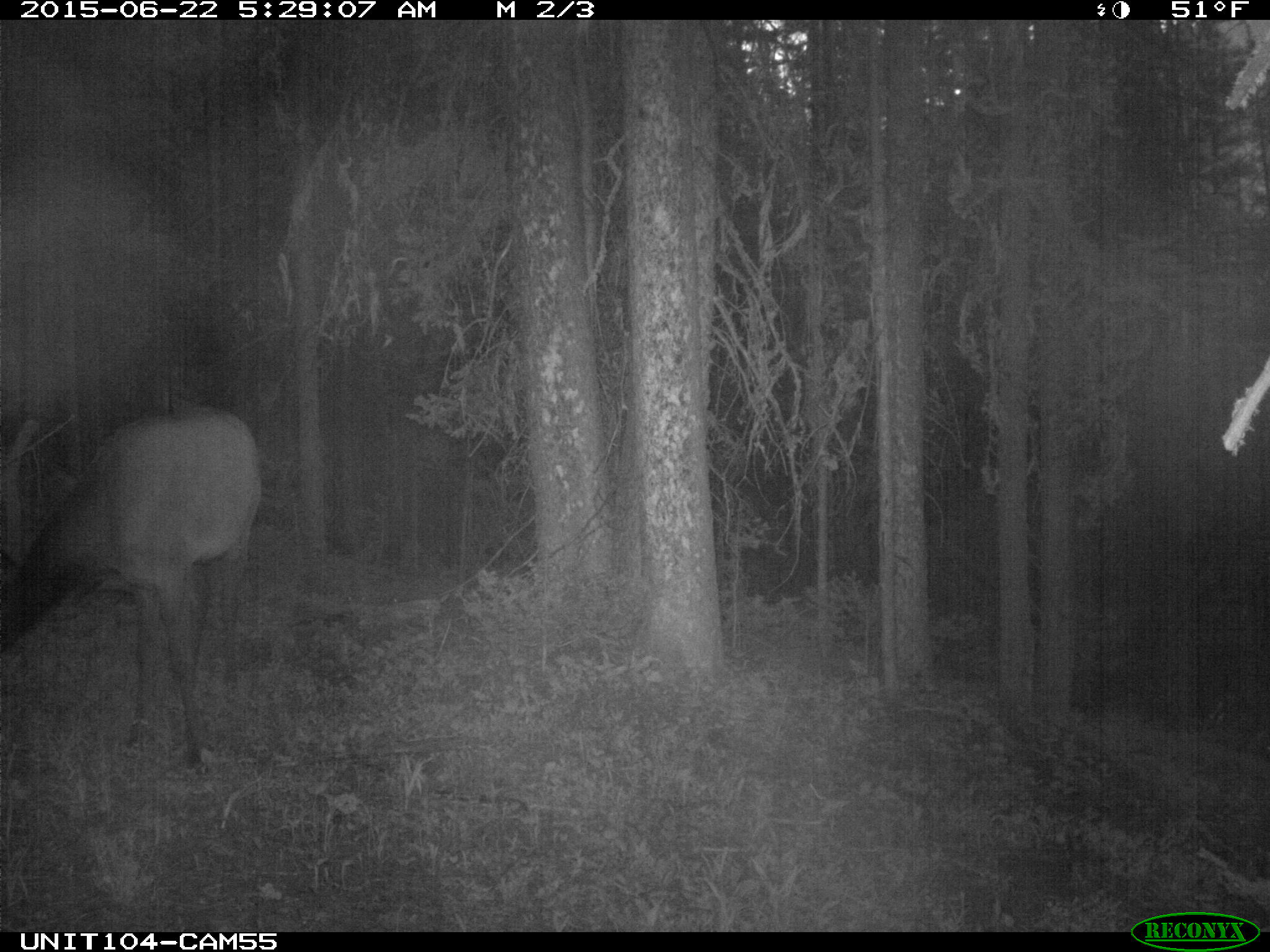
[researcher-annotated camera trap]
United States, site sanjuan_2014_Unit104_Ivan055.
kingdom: Animalia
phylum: Chordata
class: Mammalia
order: Artiodactyla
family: Cervidae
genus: Cervus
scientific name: Cervus elaphus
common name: red deer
Cervus elaphus (red deer).